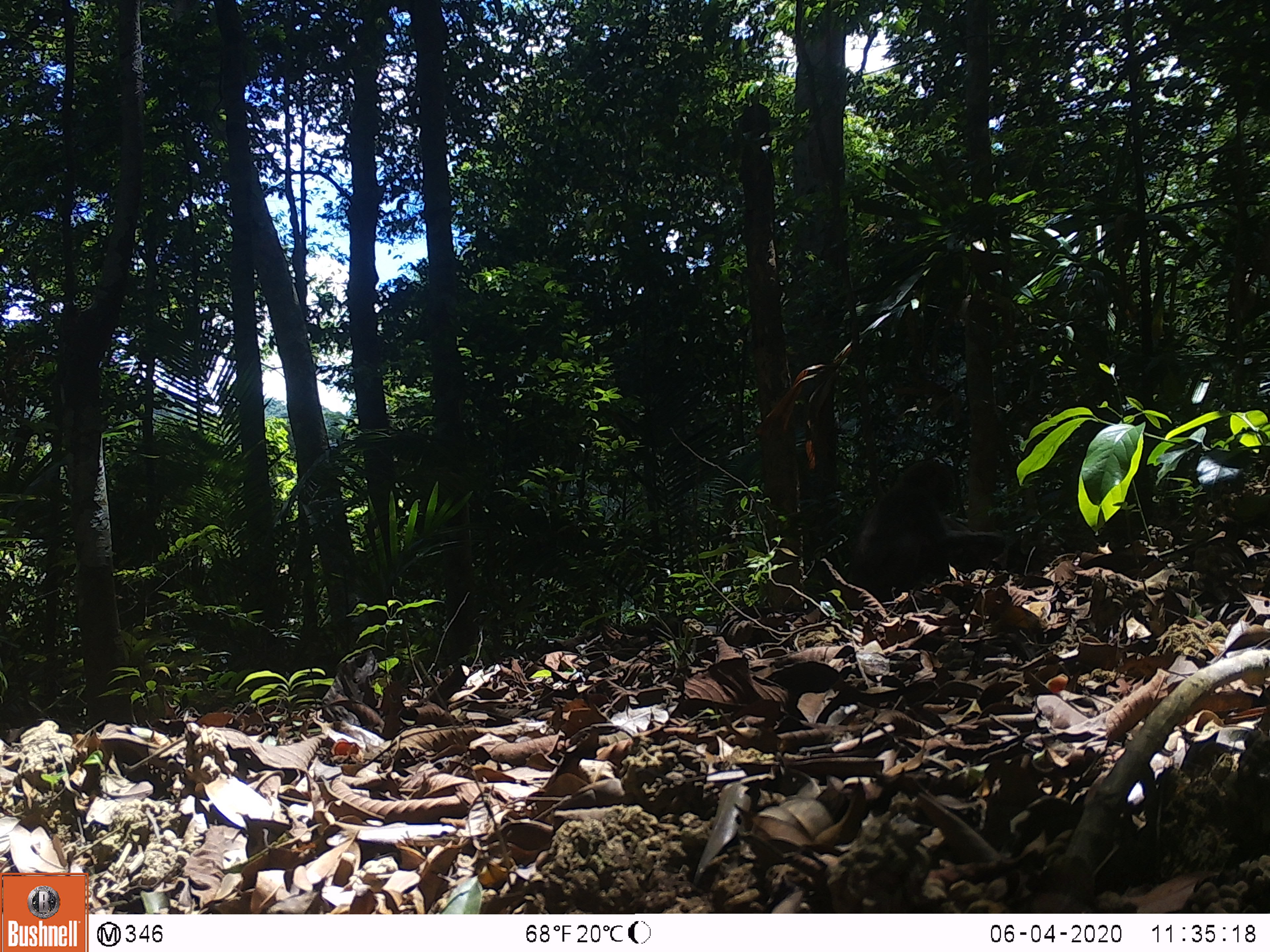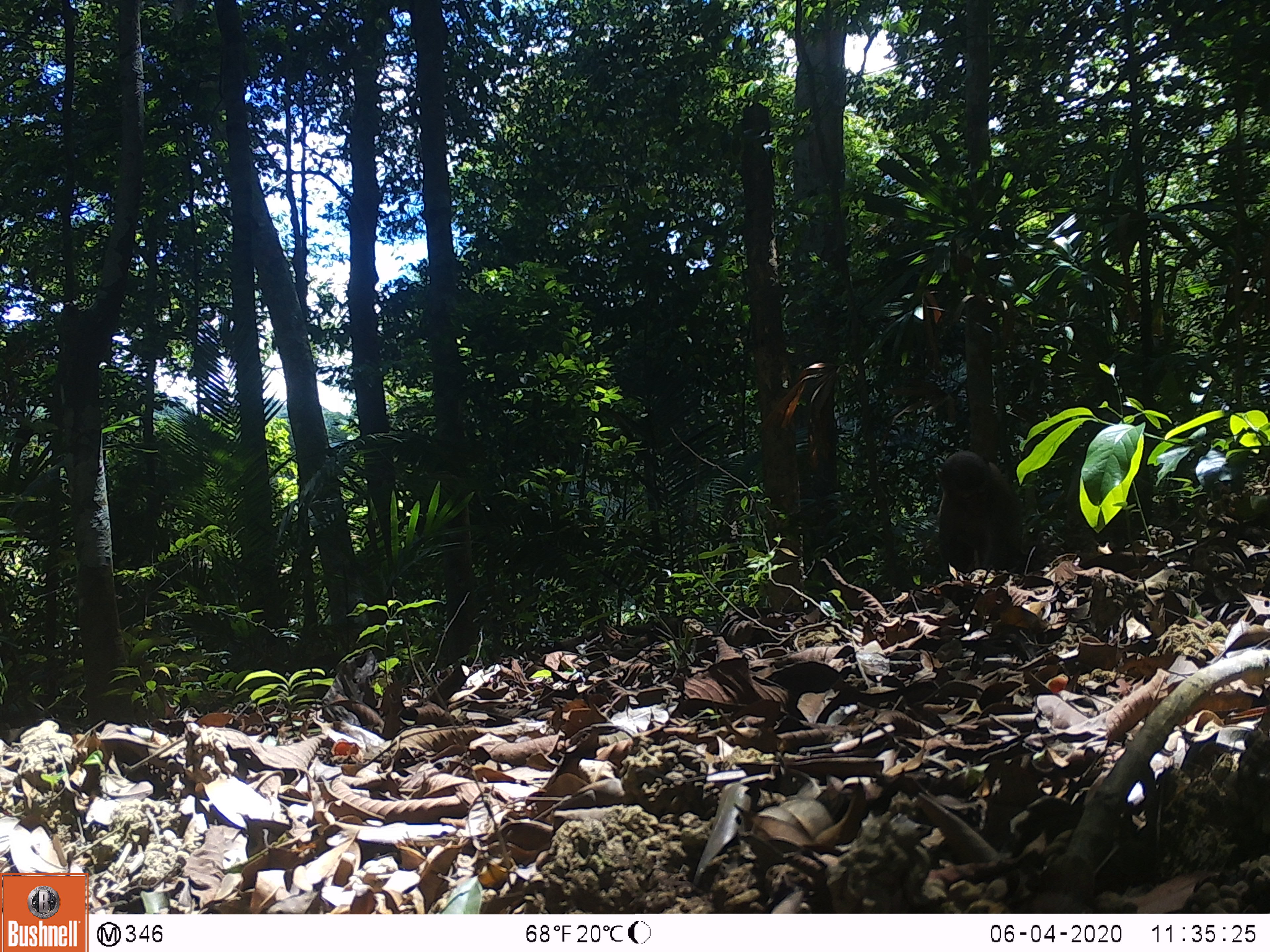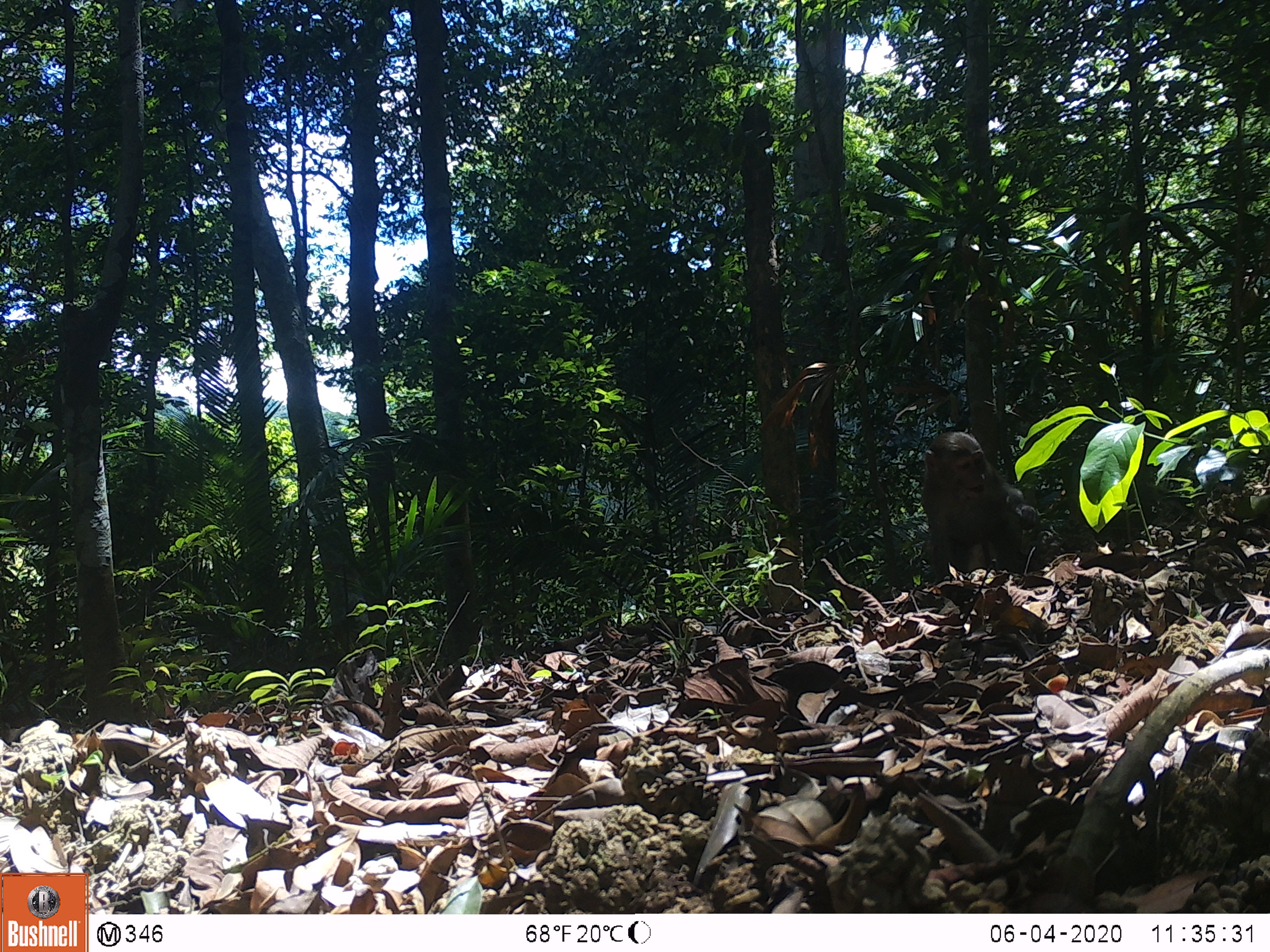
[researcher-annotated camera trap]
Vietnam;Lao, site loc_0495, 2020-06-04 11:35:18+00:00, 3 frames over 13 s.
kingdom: Animalia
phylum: Chordata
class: Mammalia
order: Primates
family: Cercopithecidae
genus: Macaca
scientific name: Macaca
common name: macaques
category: assam or rhesus macaque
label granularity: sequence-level